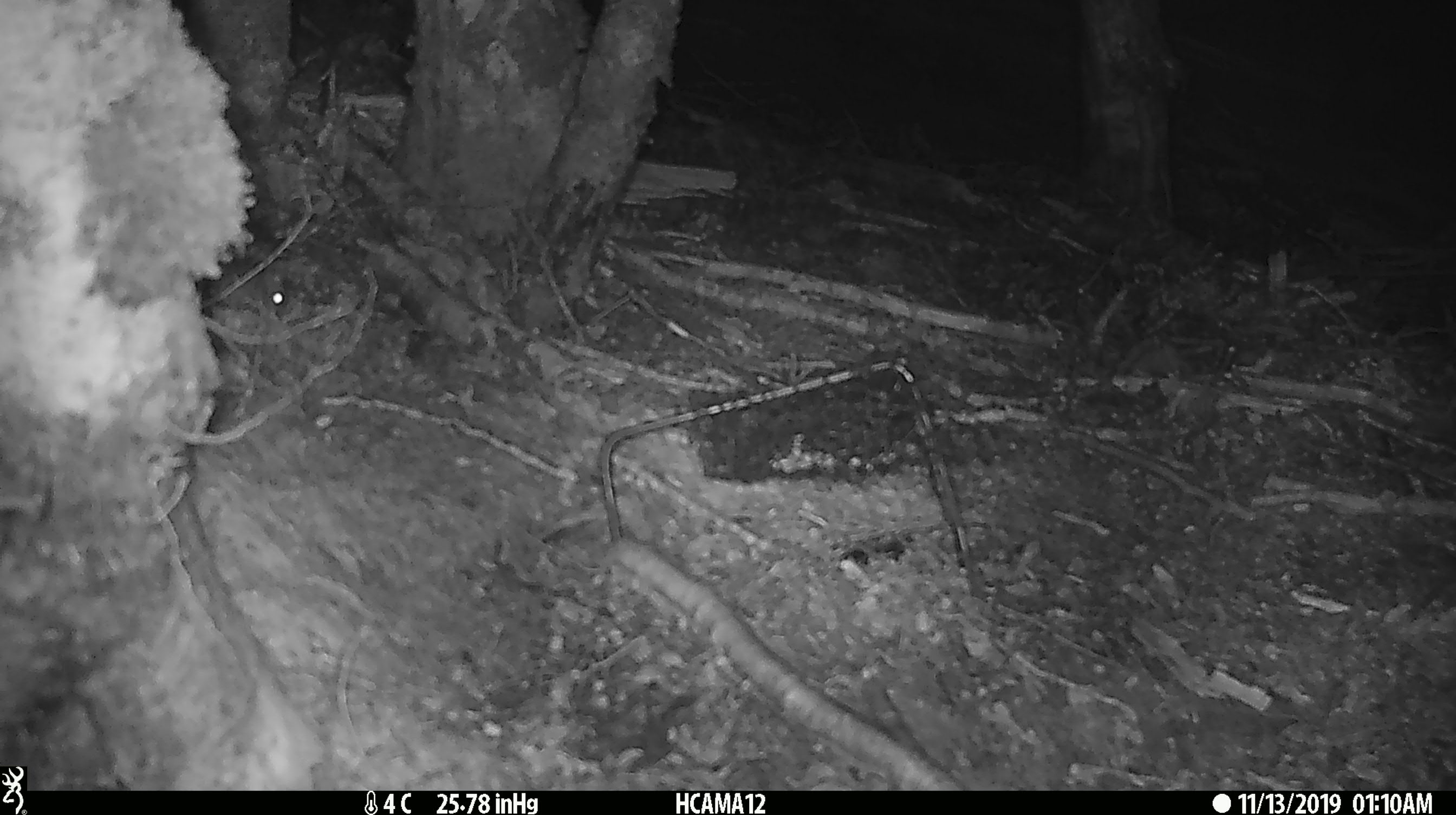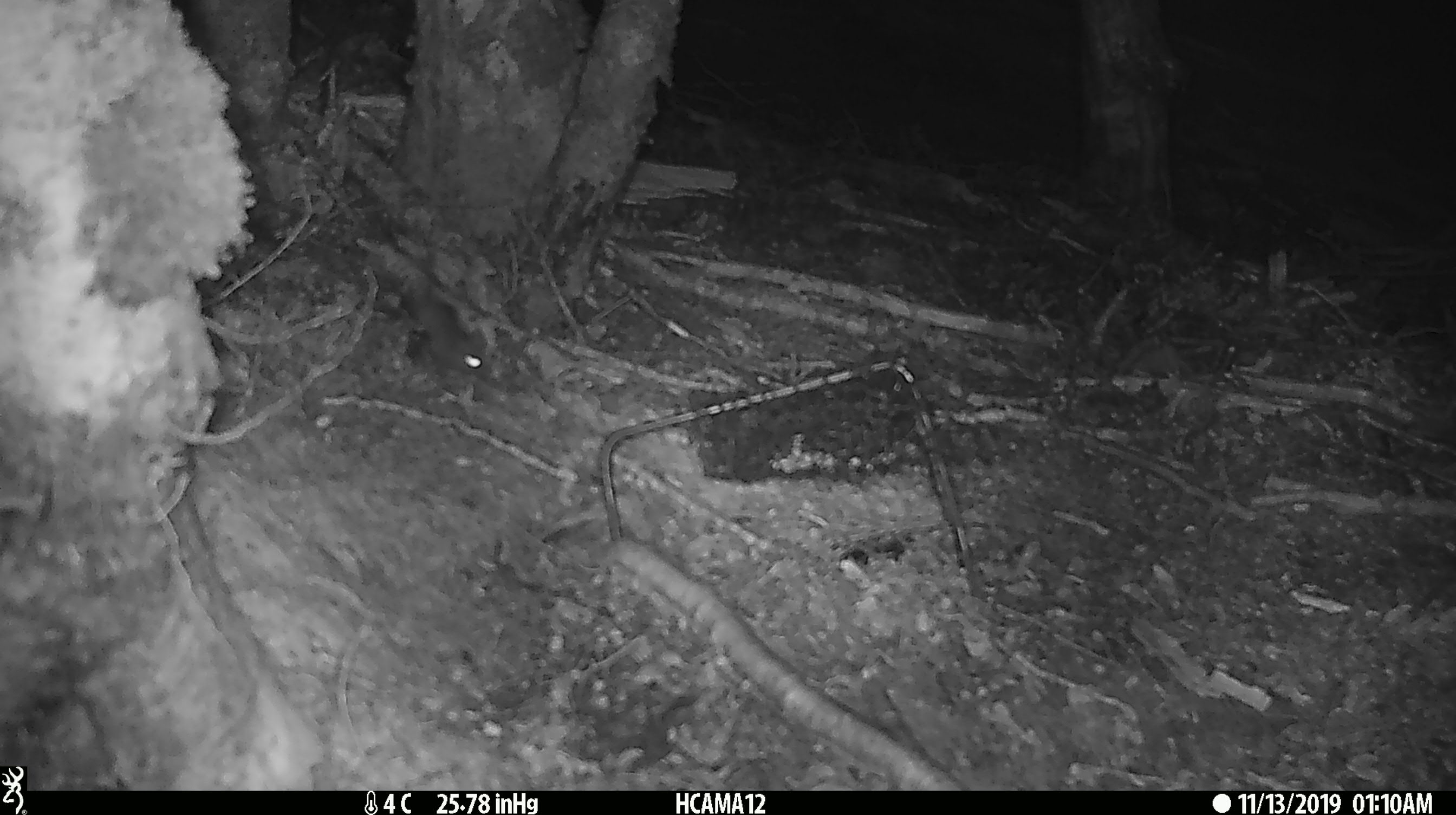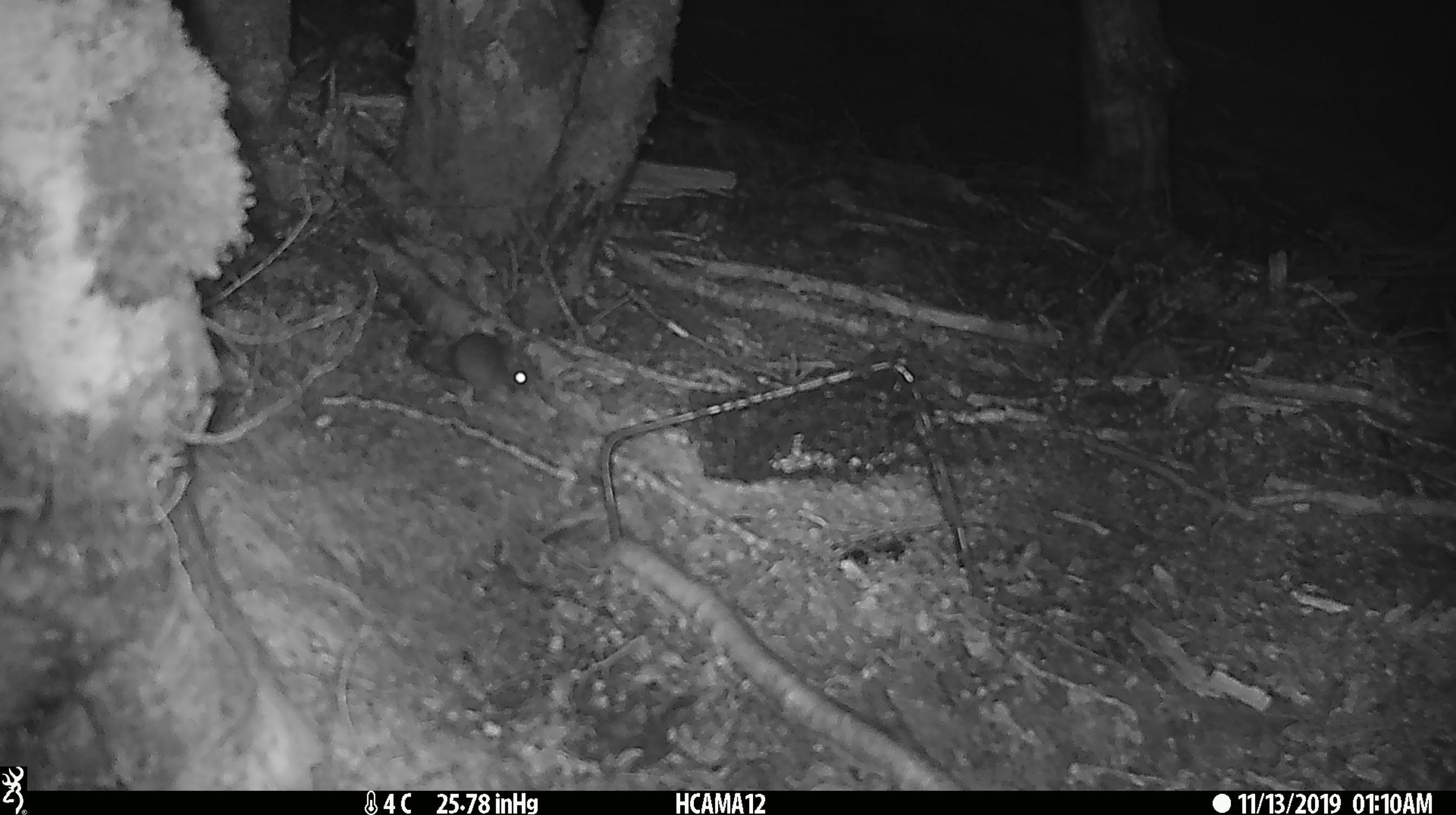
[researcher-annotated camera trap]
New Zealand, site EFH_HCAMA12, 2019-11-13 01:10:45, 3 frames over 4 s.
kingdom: Animalia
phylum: Chordata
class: Mammalia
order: Rodentia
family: Muridae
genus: Mus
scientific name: Mus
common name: mouse